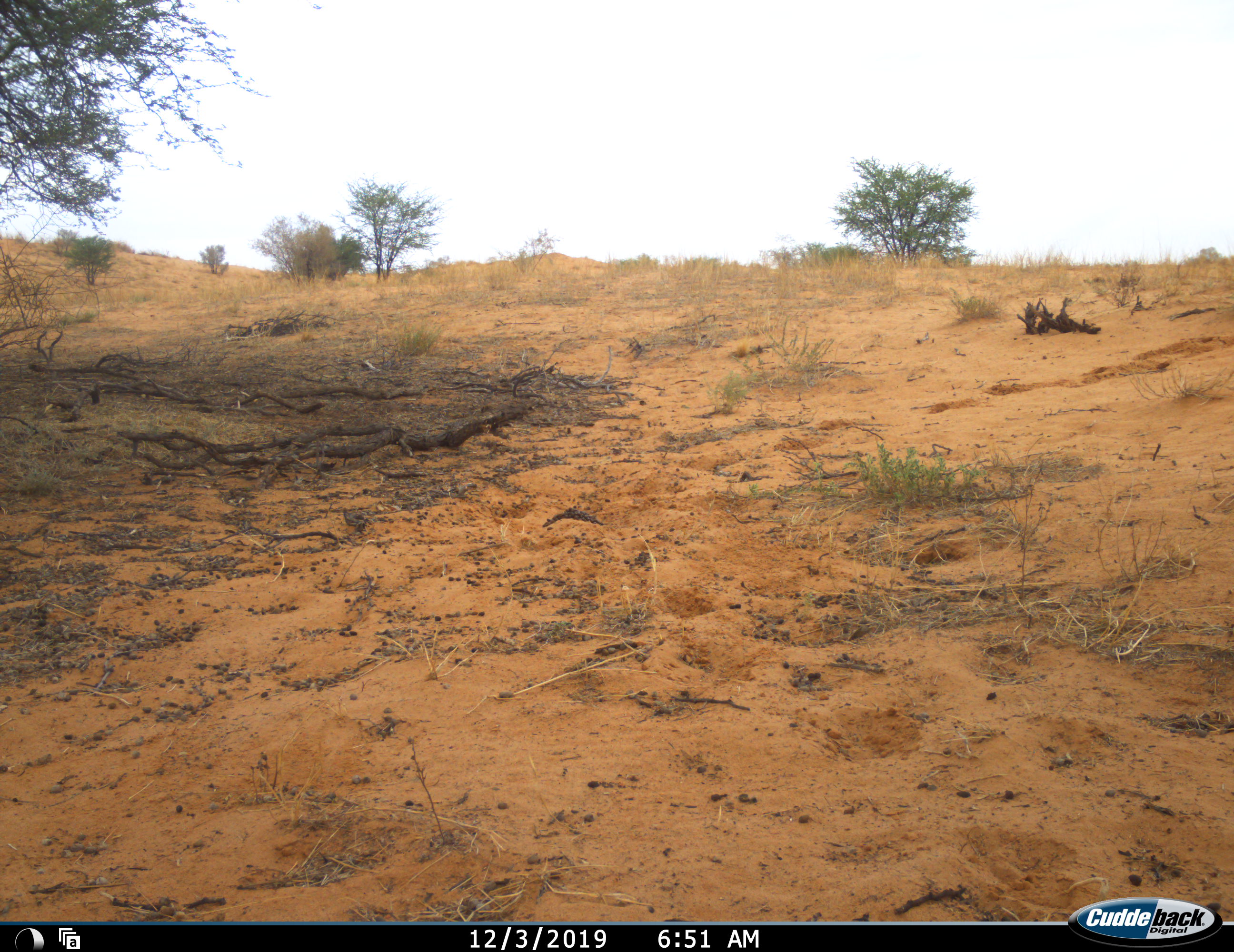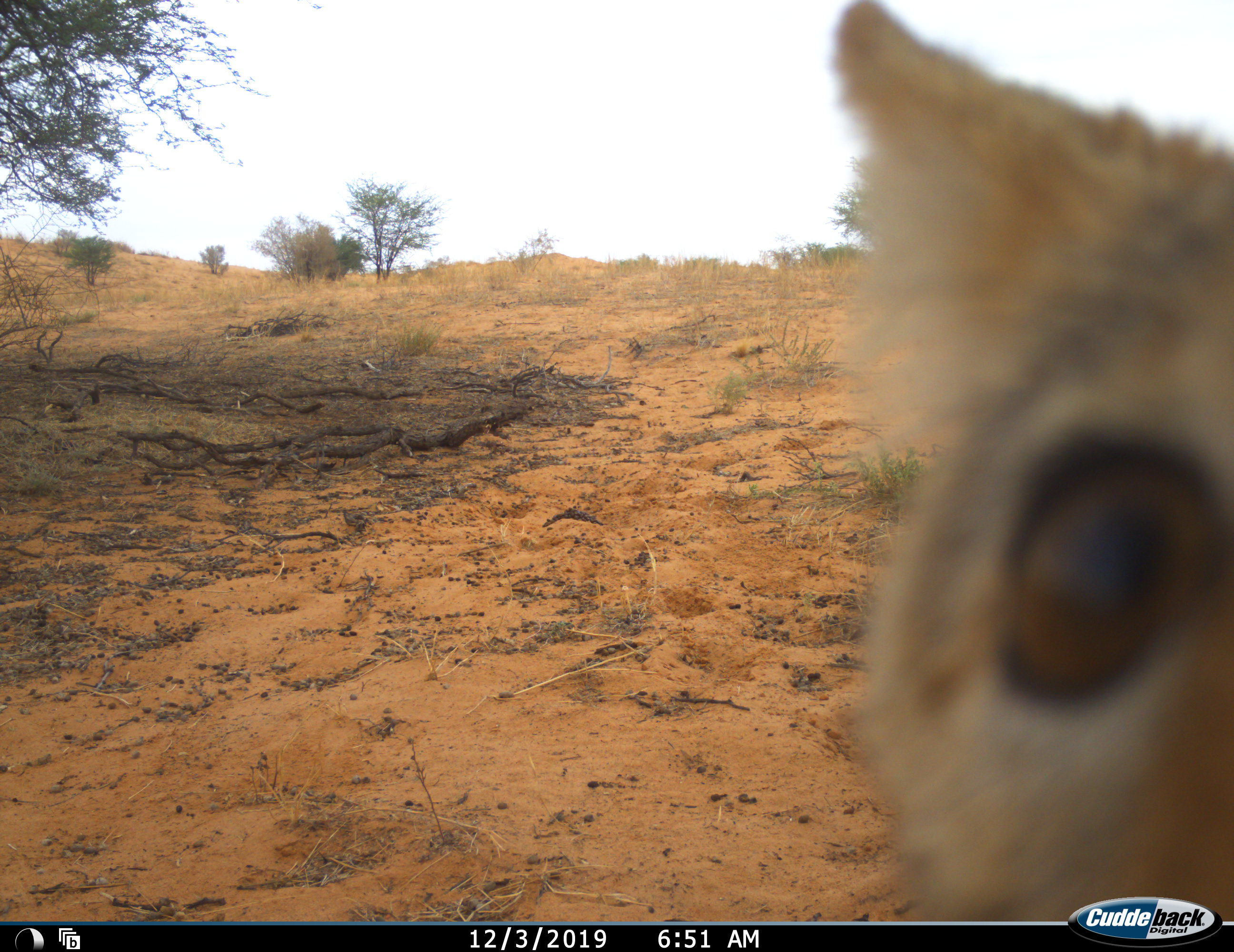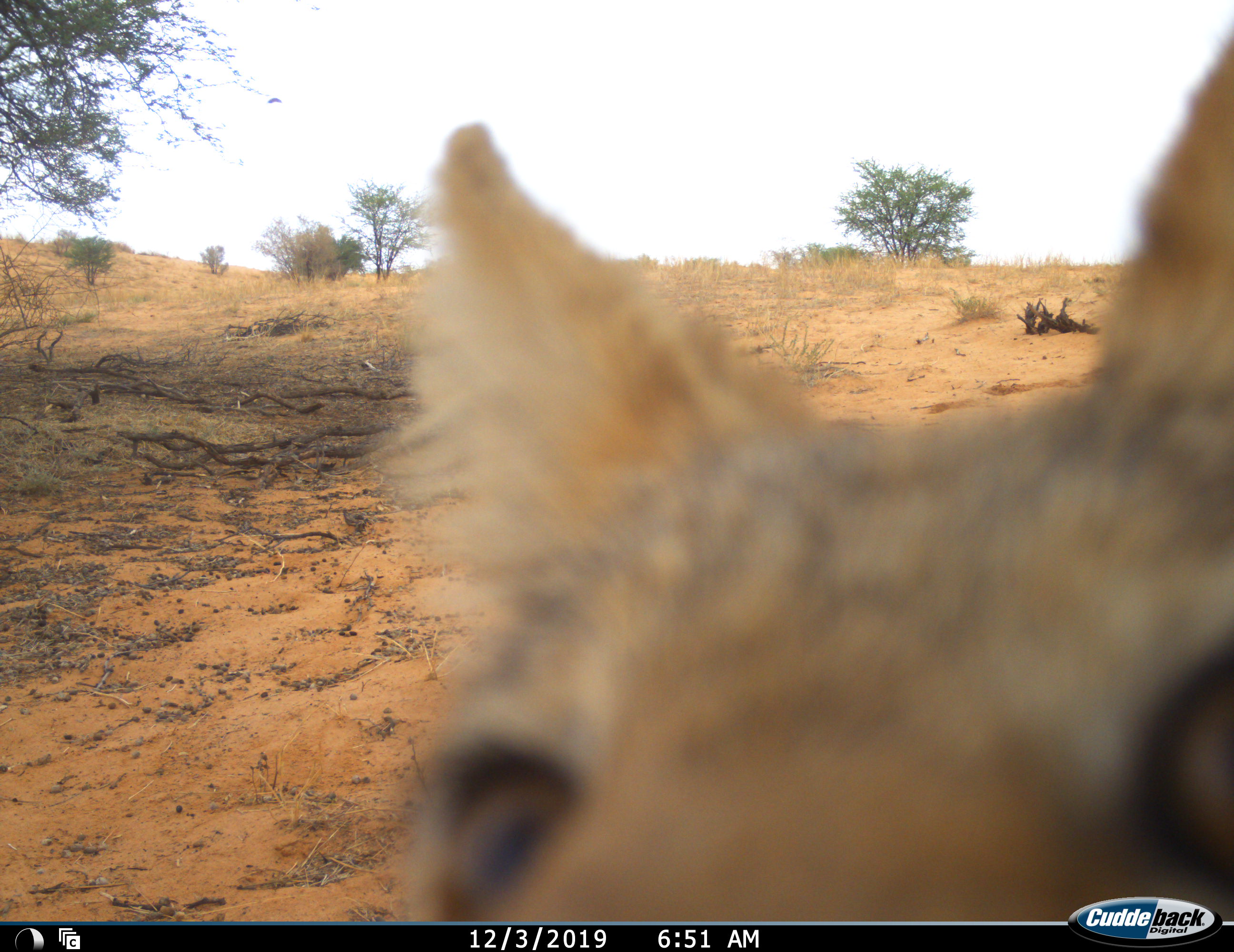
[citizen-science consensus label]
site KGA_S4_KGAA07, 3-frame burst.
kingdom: Animalia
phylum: Chordata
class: Mammalia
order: Carnivora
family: Canidae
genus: Lupulella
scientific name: Lupulella mesomelas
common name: black-backed jackal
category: jackalblackbacked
Jackalblackbacked (black-backed jackal) (Lupulella mesomelas), count 1. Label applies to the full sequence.